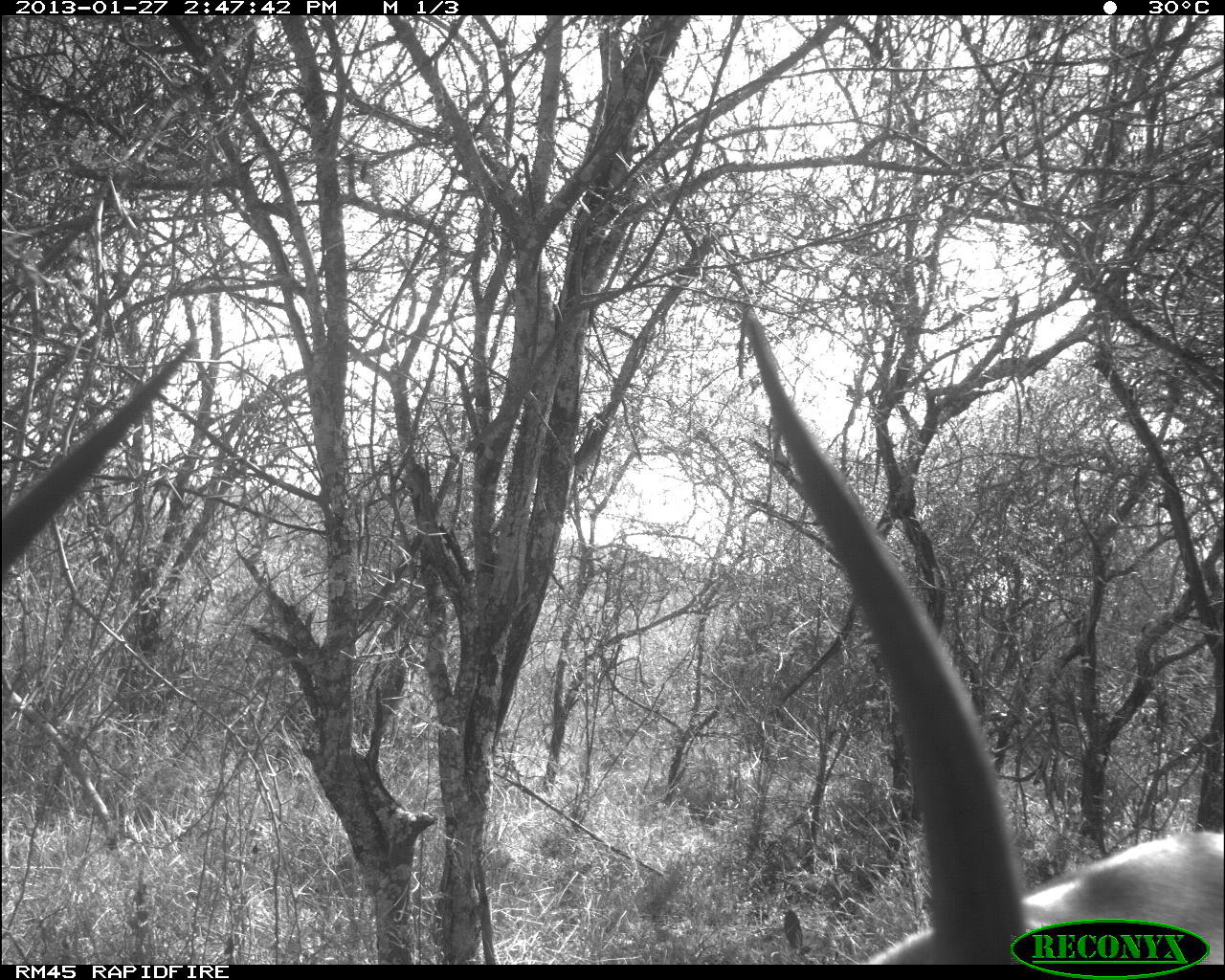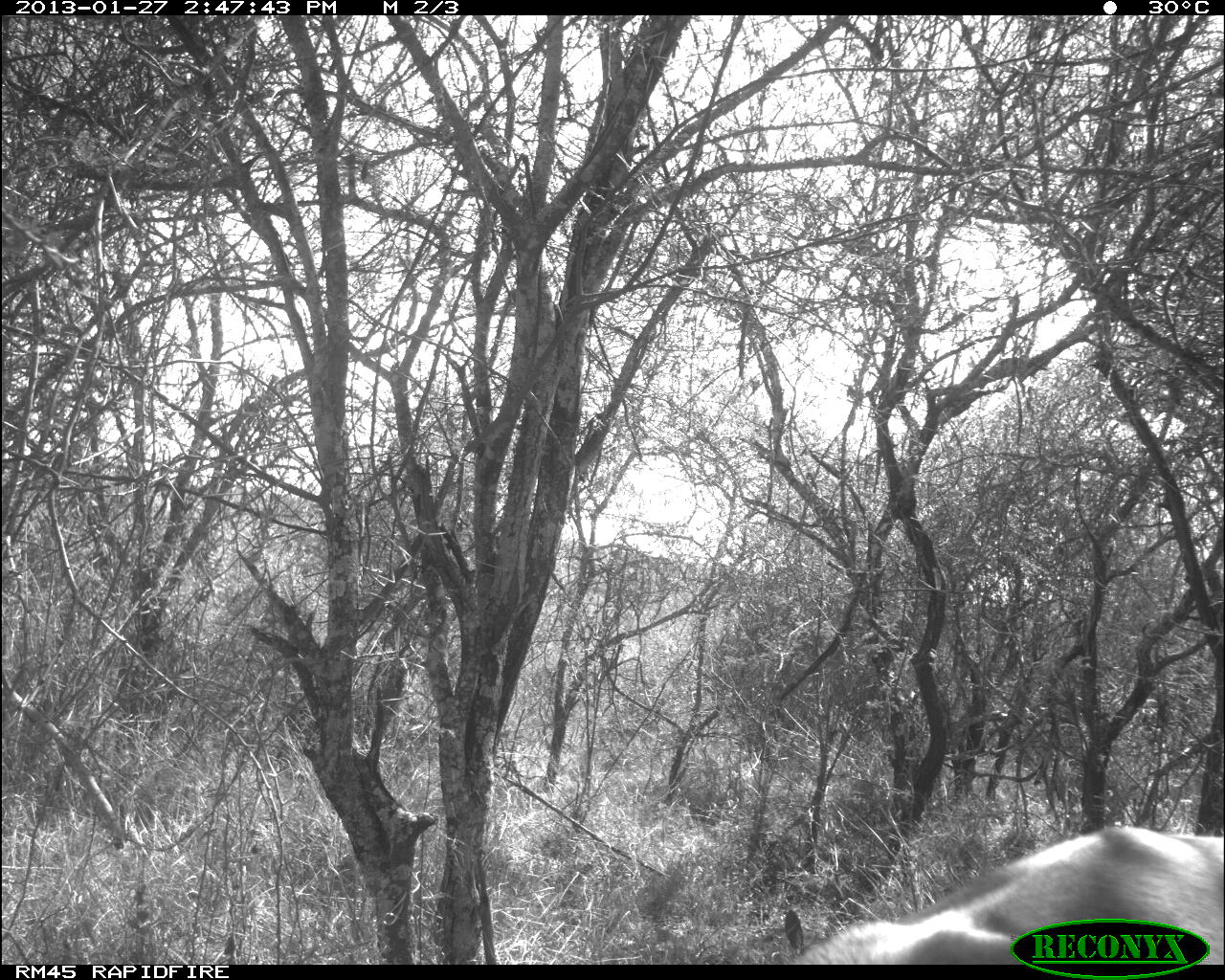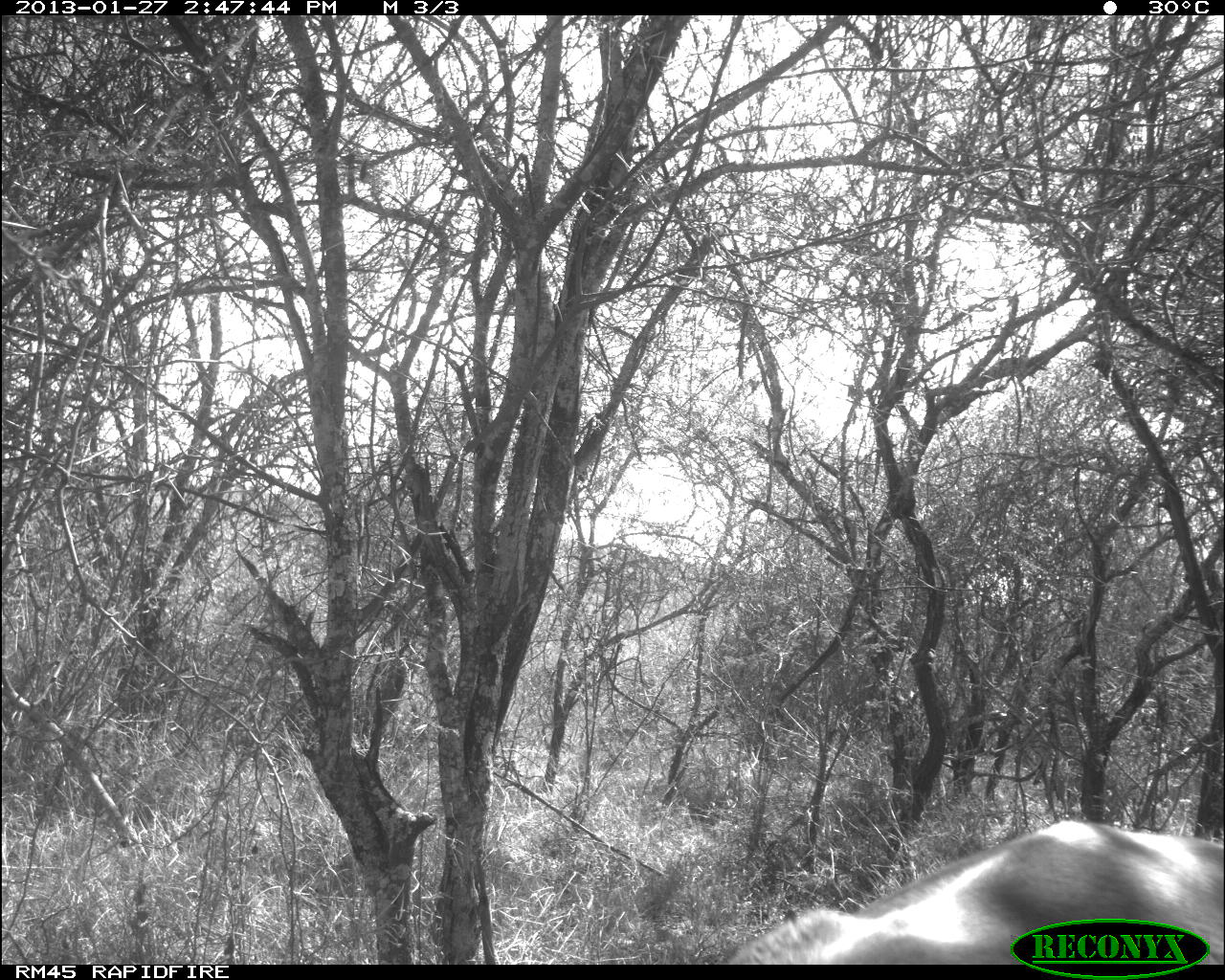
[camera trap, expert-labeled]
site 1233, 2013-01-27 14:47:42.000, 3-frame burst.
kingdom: Animalia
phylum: Chordata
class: Mammalia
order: Artiodactyla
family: Bovidae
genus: Aepyceros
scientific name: Aepyceros melampus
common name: impala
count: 1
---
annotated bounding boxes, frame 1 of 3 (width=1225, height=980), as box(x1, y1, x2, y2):
aepyceros melampus: box(724, 306, 1225, 965)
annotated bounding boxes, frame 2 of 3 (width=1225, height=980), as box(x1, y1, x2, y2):
aepyceros melampus: box(788, 826, 1224, 965)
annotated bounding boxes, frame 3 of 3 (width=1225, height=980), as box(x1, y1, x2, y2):
aepyceros melampus: box(726, 819, 1225, 965)